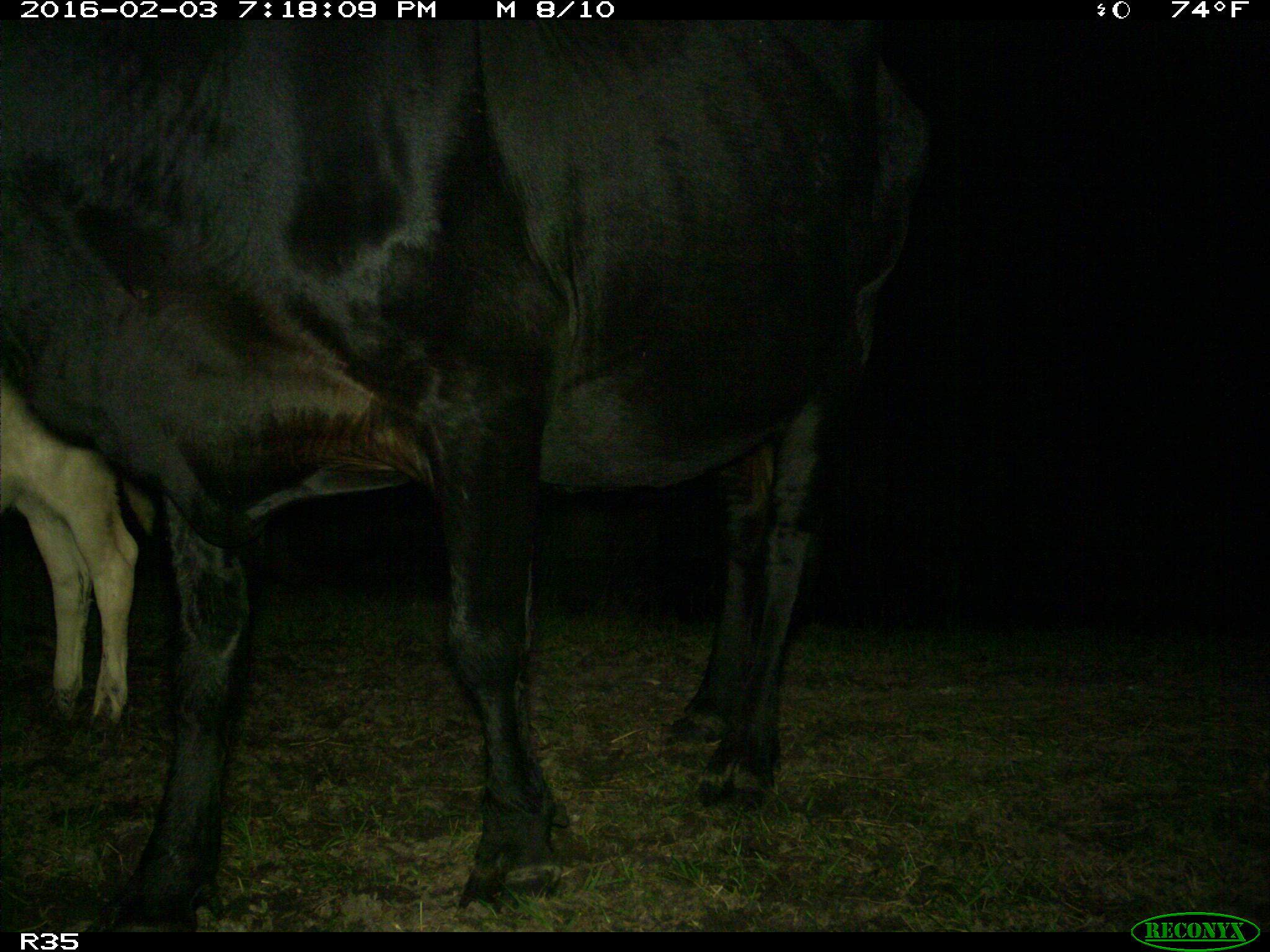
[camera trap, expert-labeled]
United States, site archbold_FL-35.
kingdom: Animalia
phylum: Chordata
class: Mammalia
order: Artiodactyla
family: Bovidae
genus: Bos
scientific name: Bos taurus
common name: domestic cow